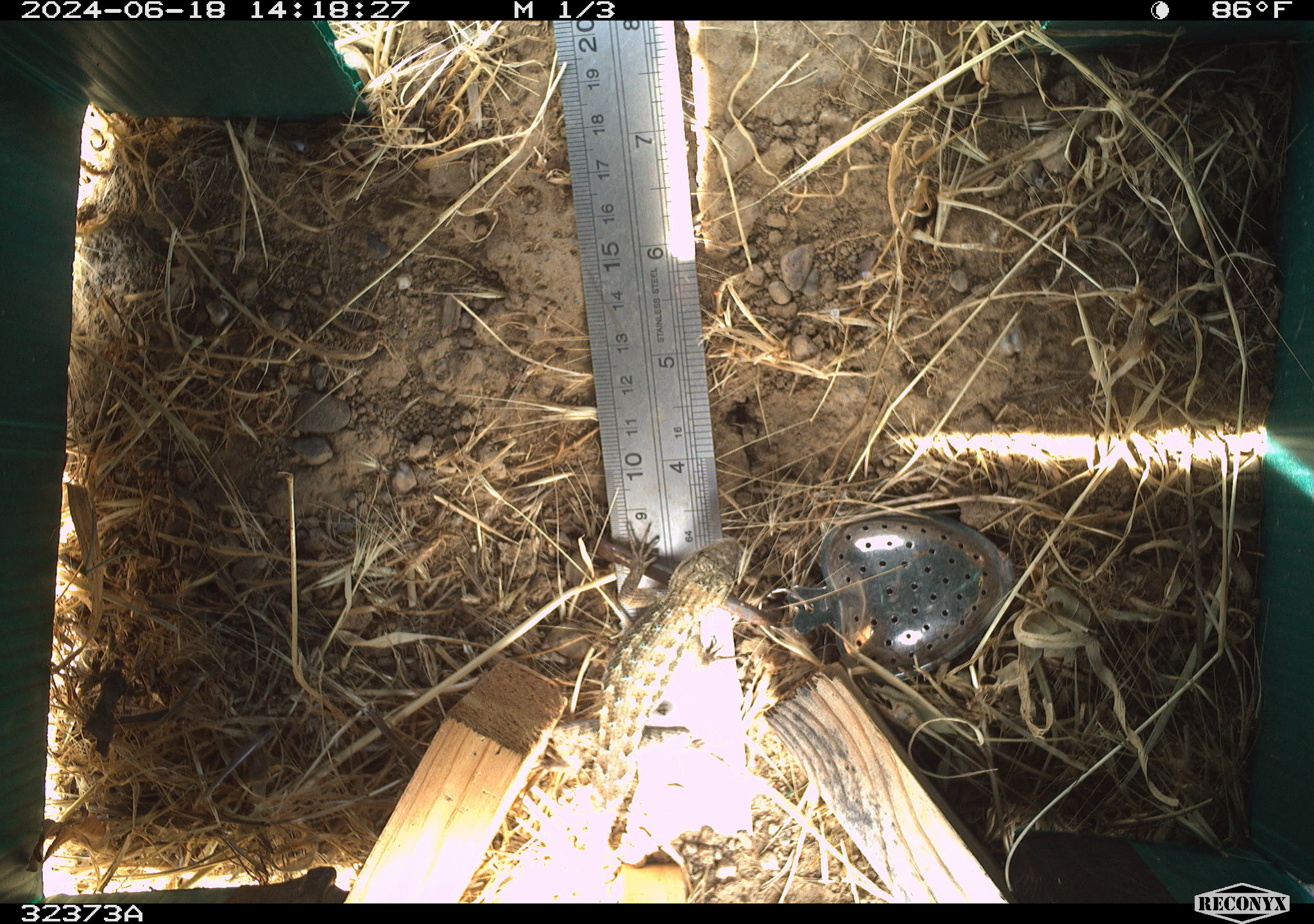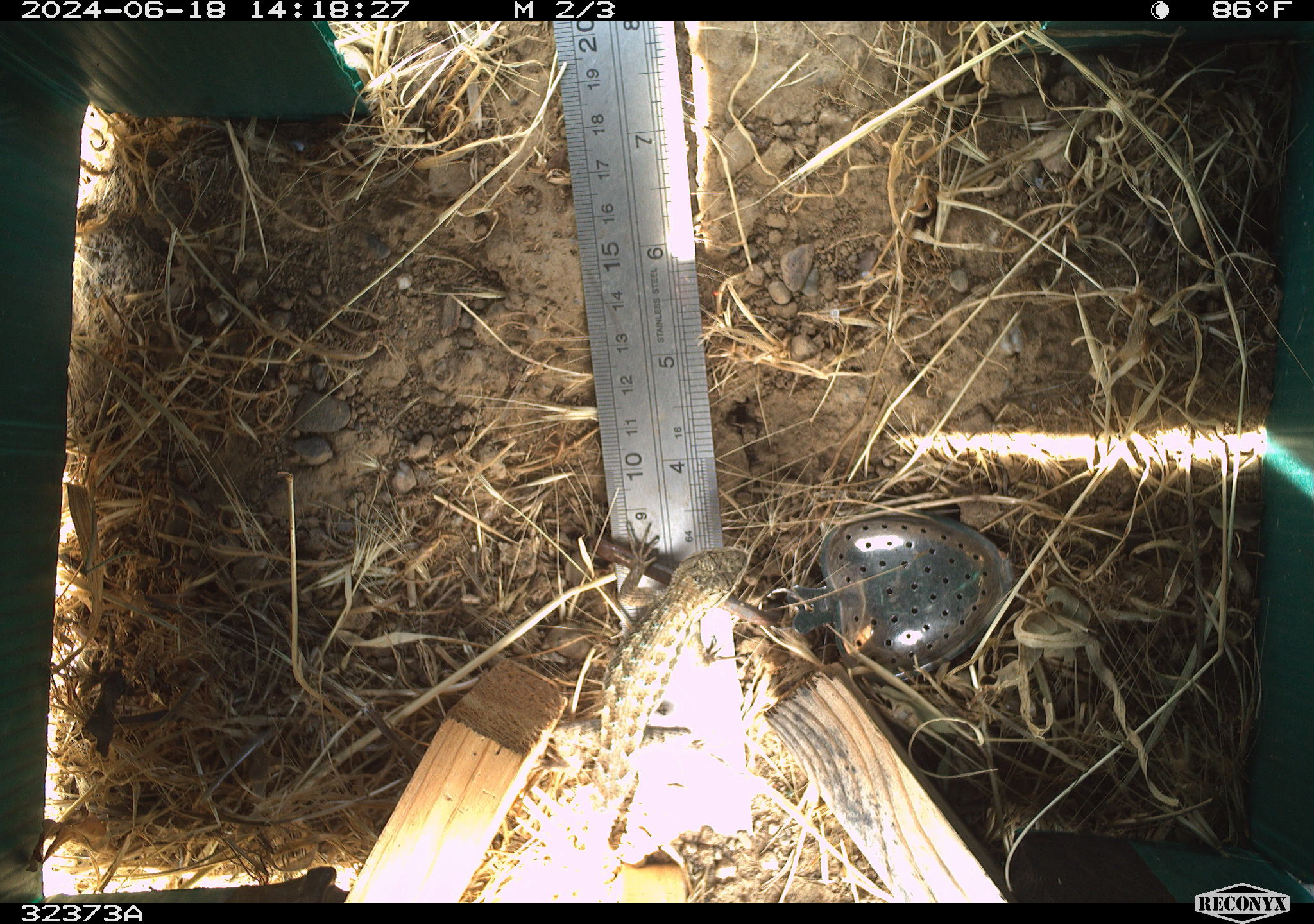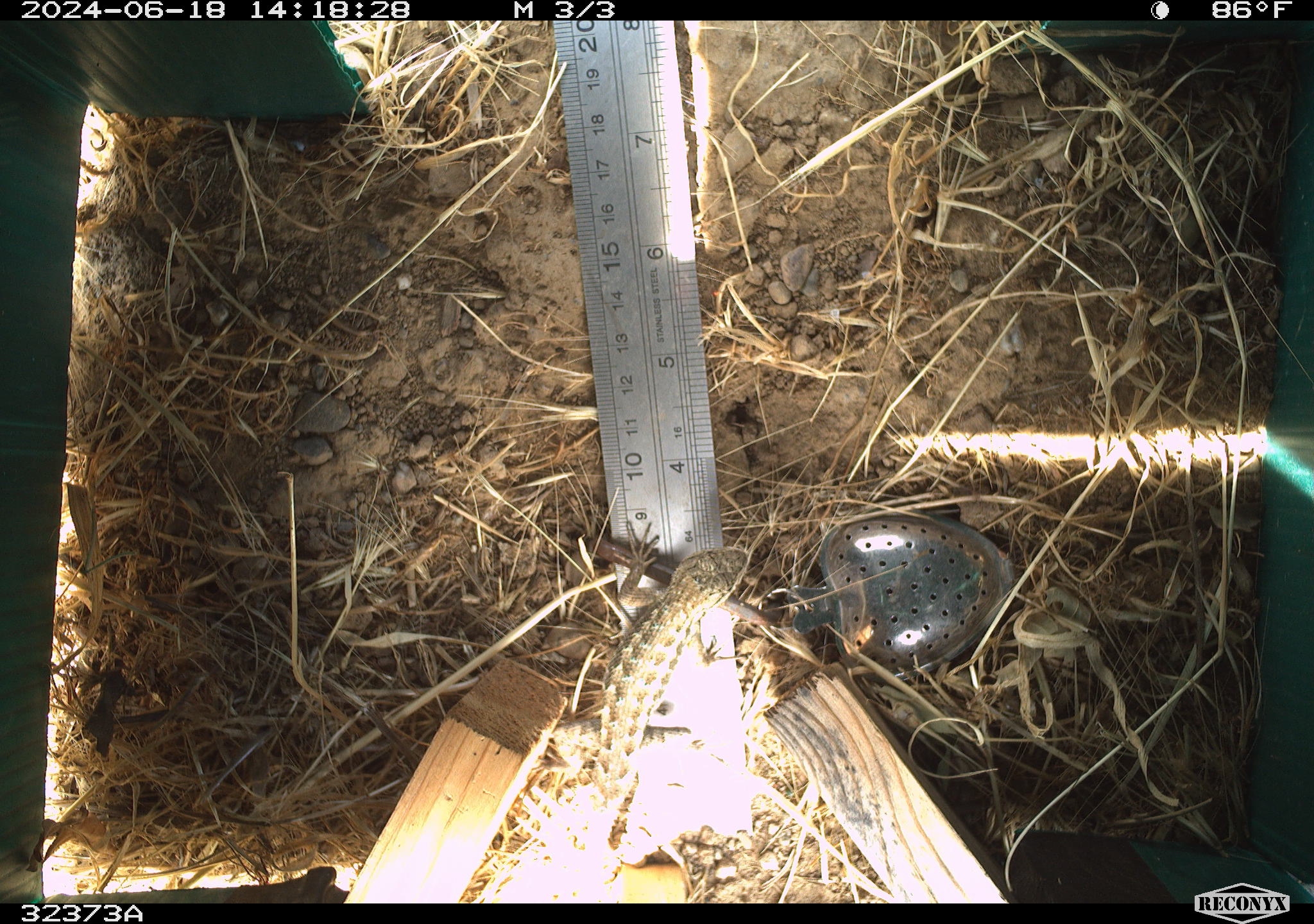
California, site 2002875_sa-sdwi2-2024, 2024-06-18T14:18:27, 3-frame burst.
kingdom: Animalia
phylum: Chordata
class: Reptilia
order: Squamata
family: Phrynosomatidae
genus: Sceloporus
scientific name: Sceloporus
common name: spiny lizards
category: sceloporus species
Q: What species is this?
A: Sceloporus species (spiny lizards) (Sceloporus).